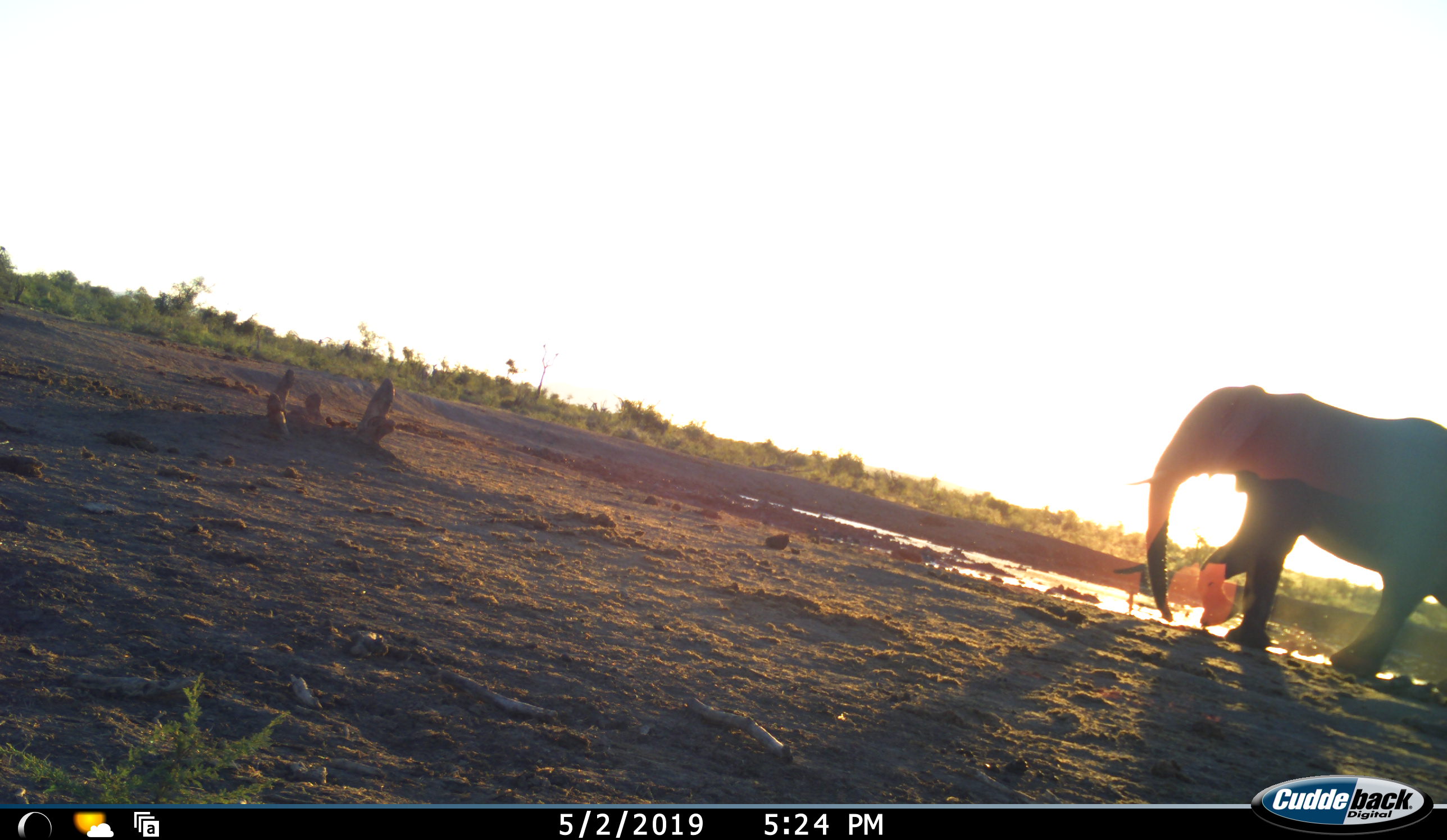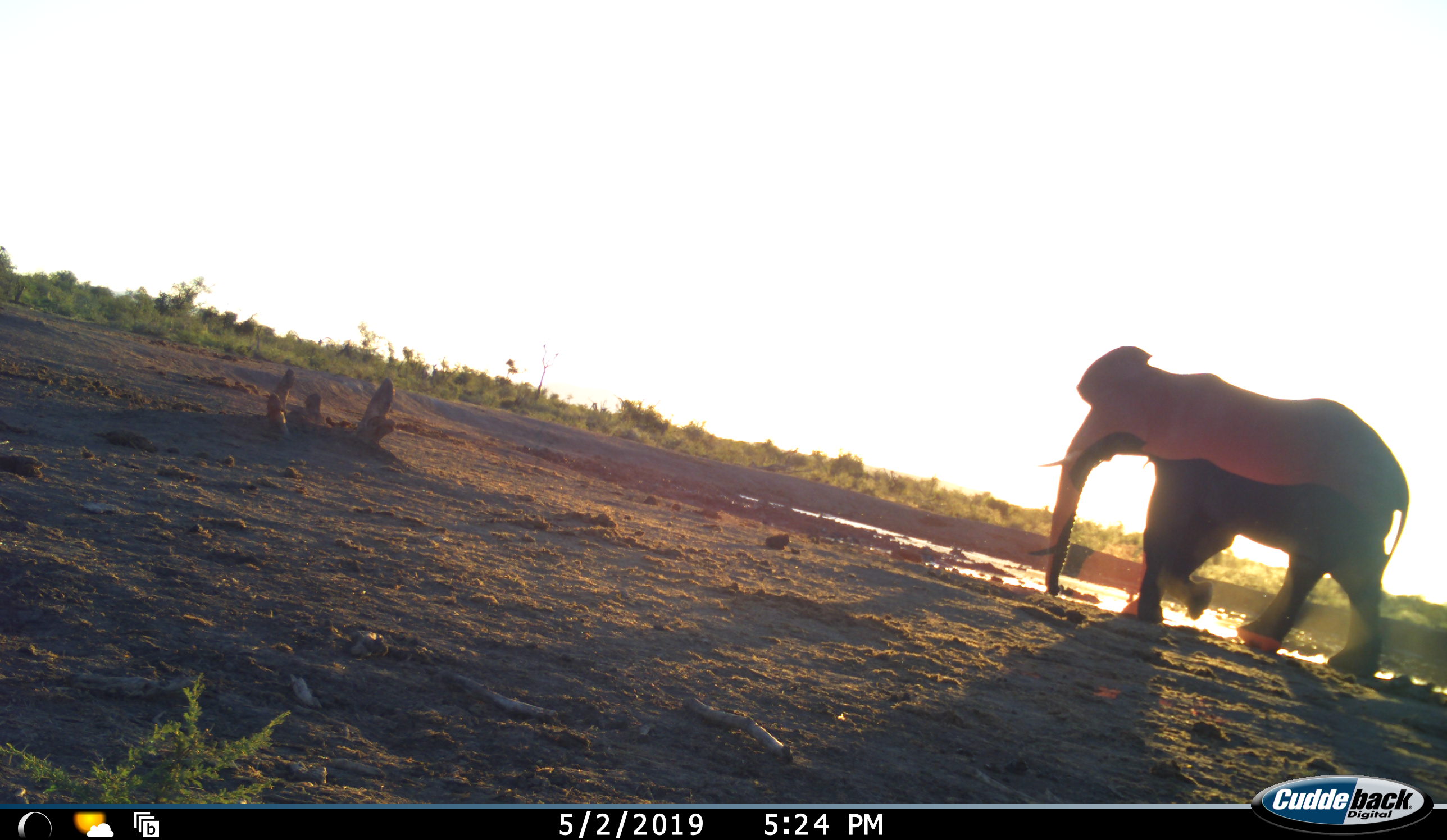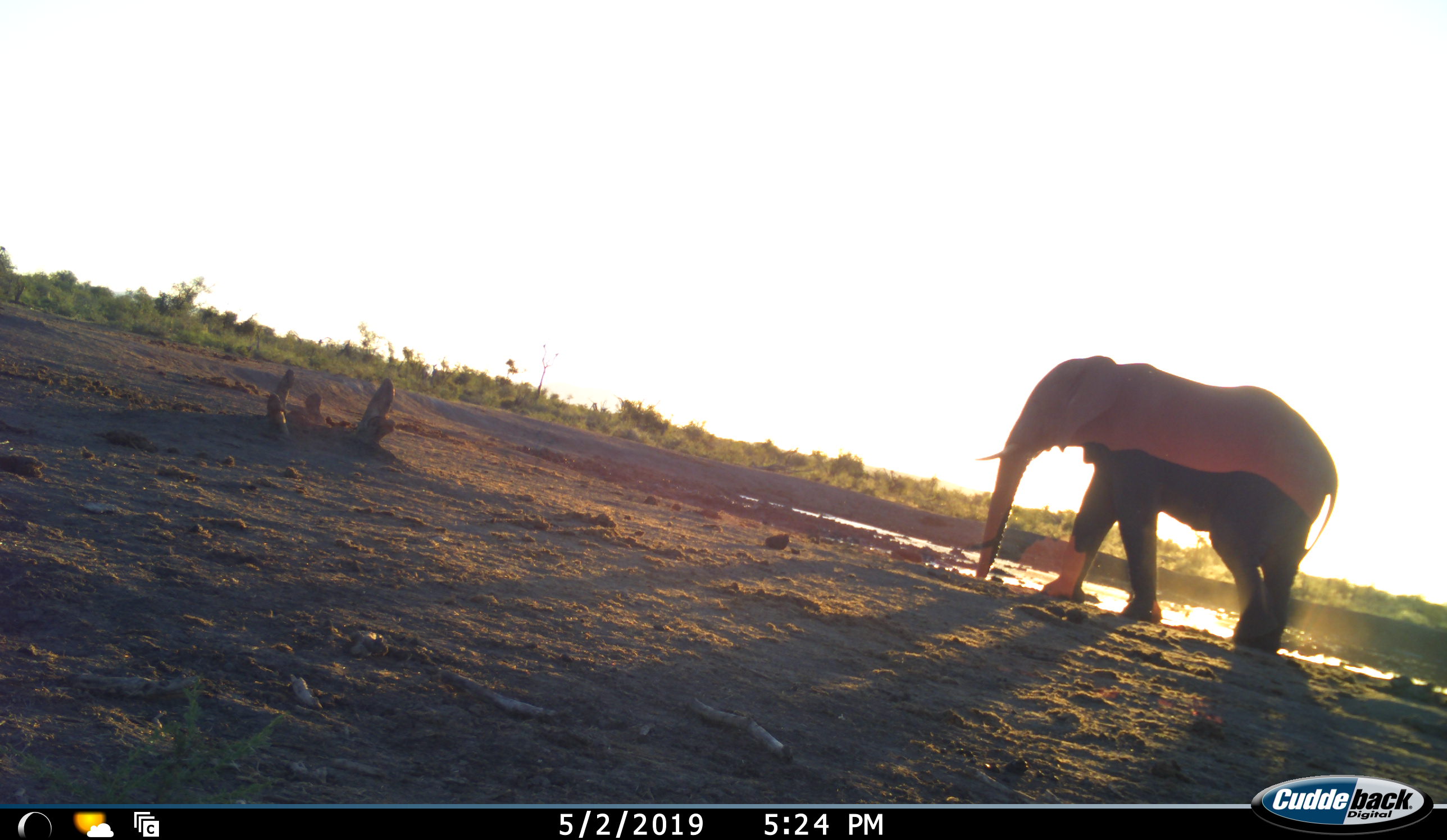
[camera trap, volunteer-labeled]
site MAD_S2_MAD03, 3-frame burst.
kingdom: Animalia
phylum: Chordata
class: Mammalia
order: Proboscidea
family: Elephantidae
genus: Loxodonta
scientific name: Loxodonta africana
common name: african bush elephant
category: elephant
Elephant (african bush elephant) (Loxodonta africana), count 1. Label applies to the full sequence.